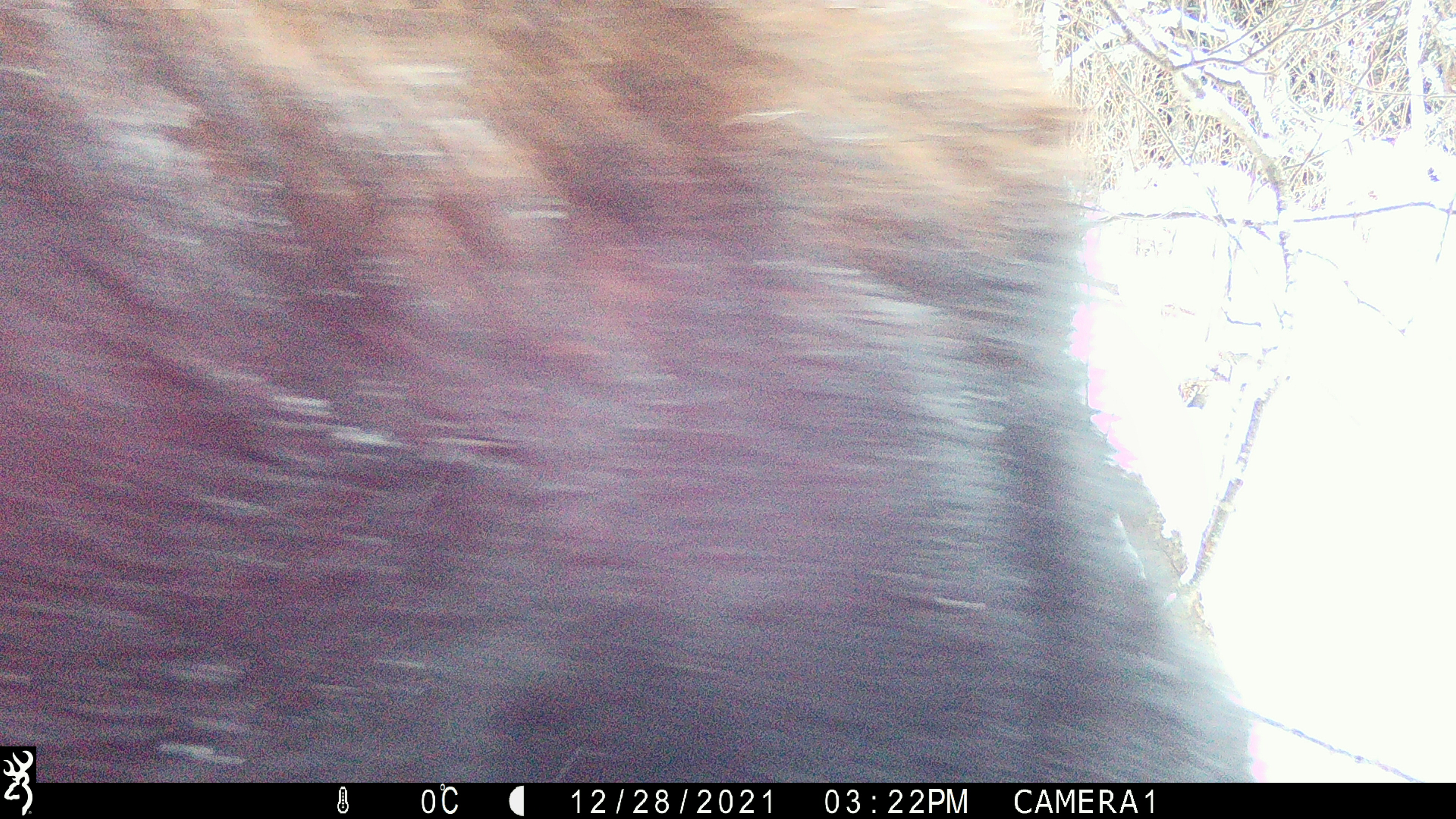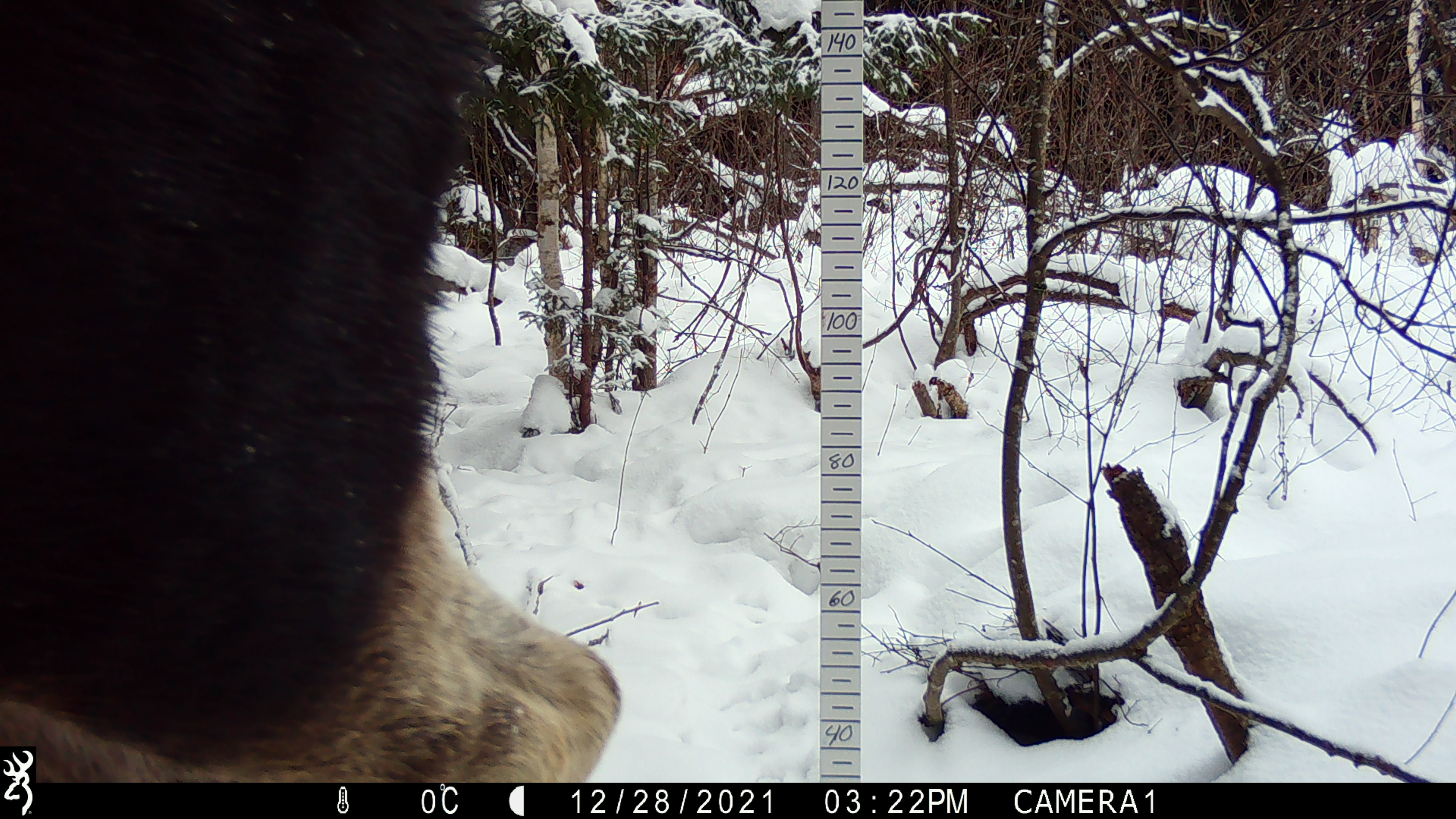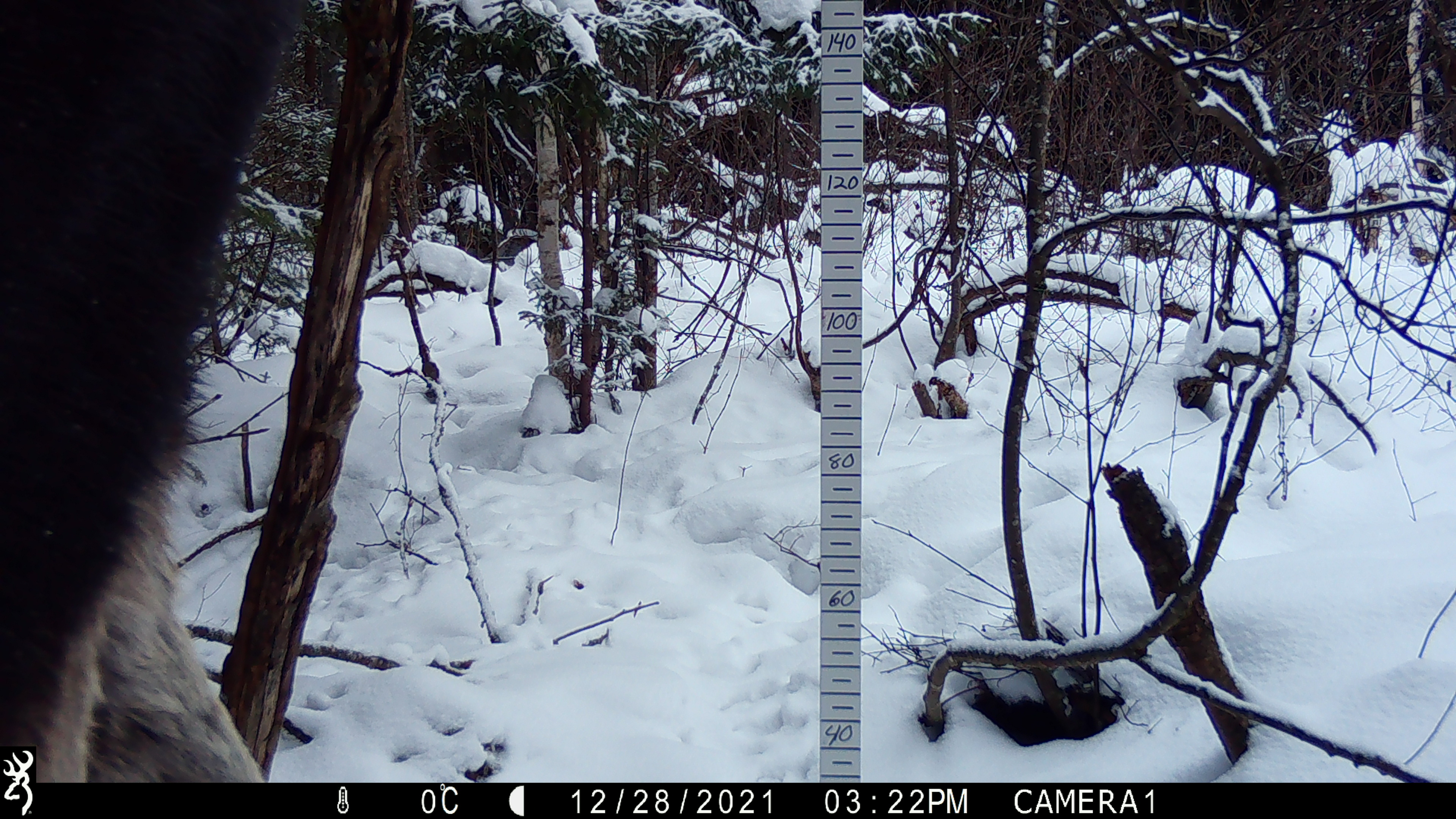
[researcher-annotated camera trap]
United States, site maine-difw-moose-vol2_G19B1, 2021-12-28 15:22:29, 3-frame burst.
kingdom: Animalia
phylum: Chordata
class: Mammalia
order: Artiodactyla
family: Cervidae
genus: Alces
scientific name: Alces alces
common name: moose